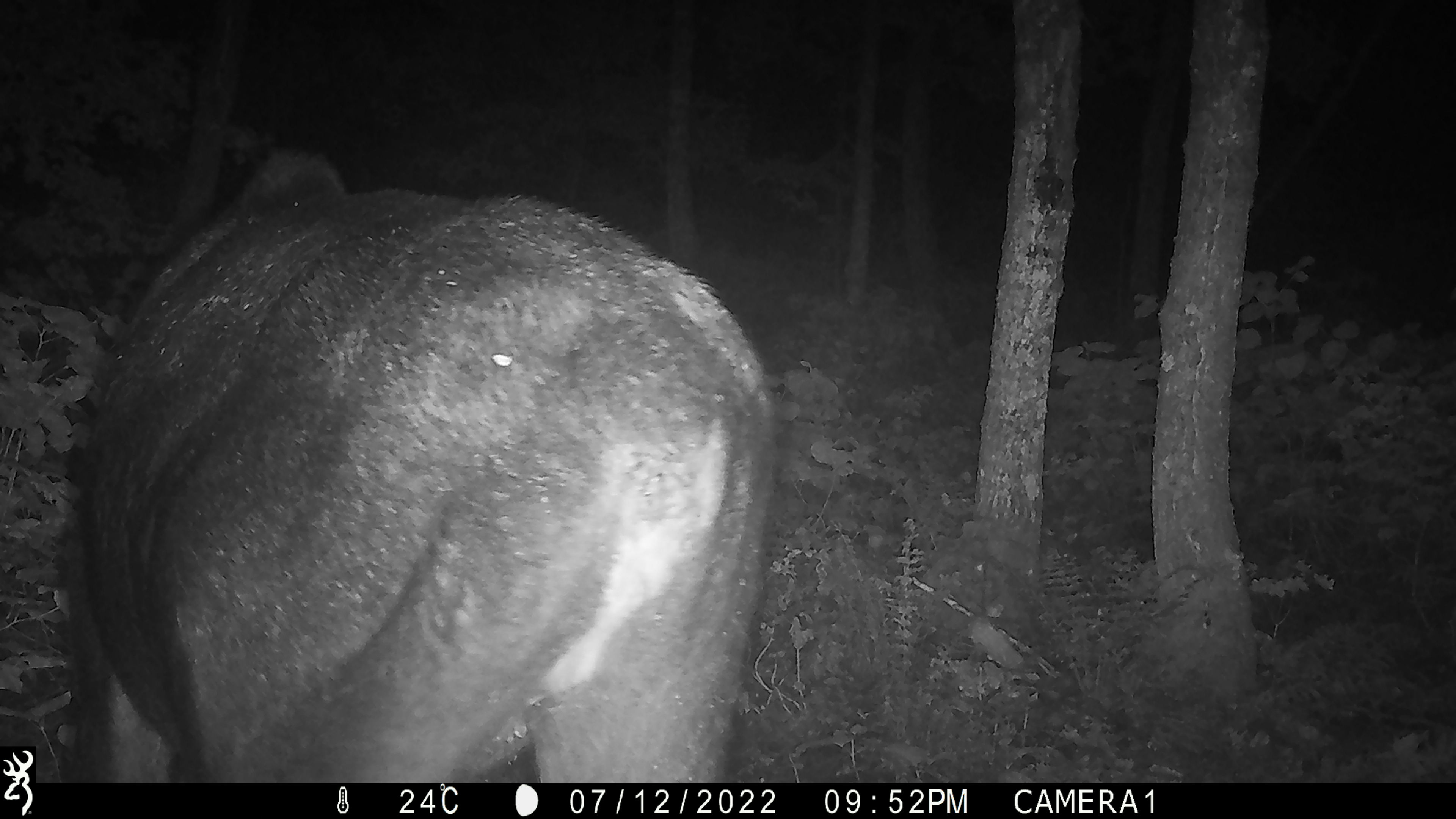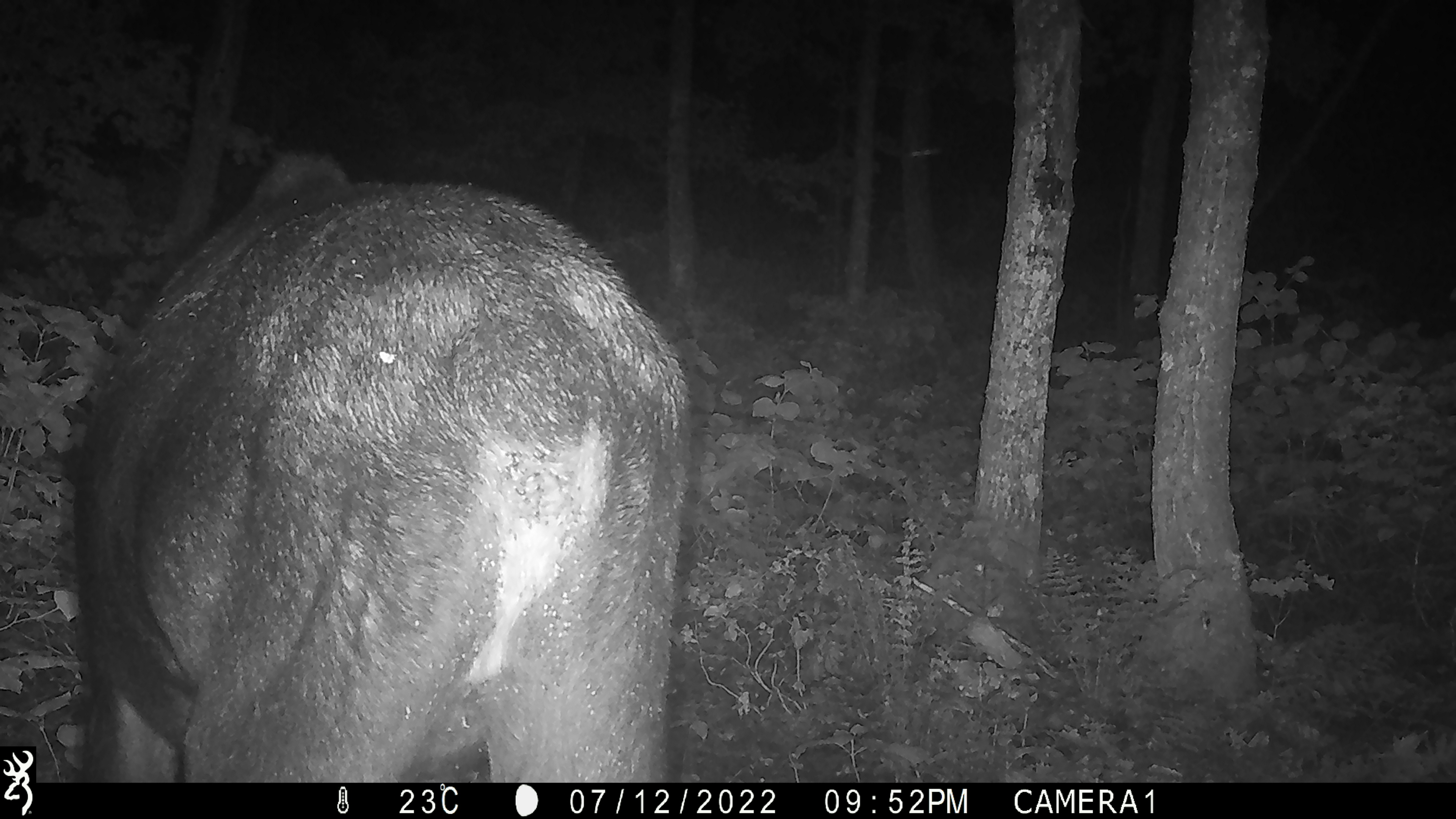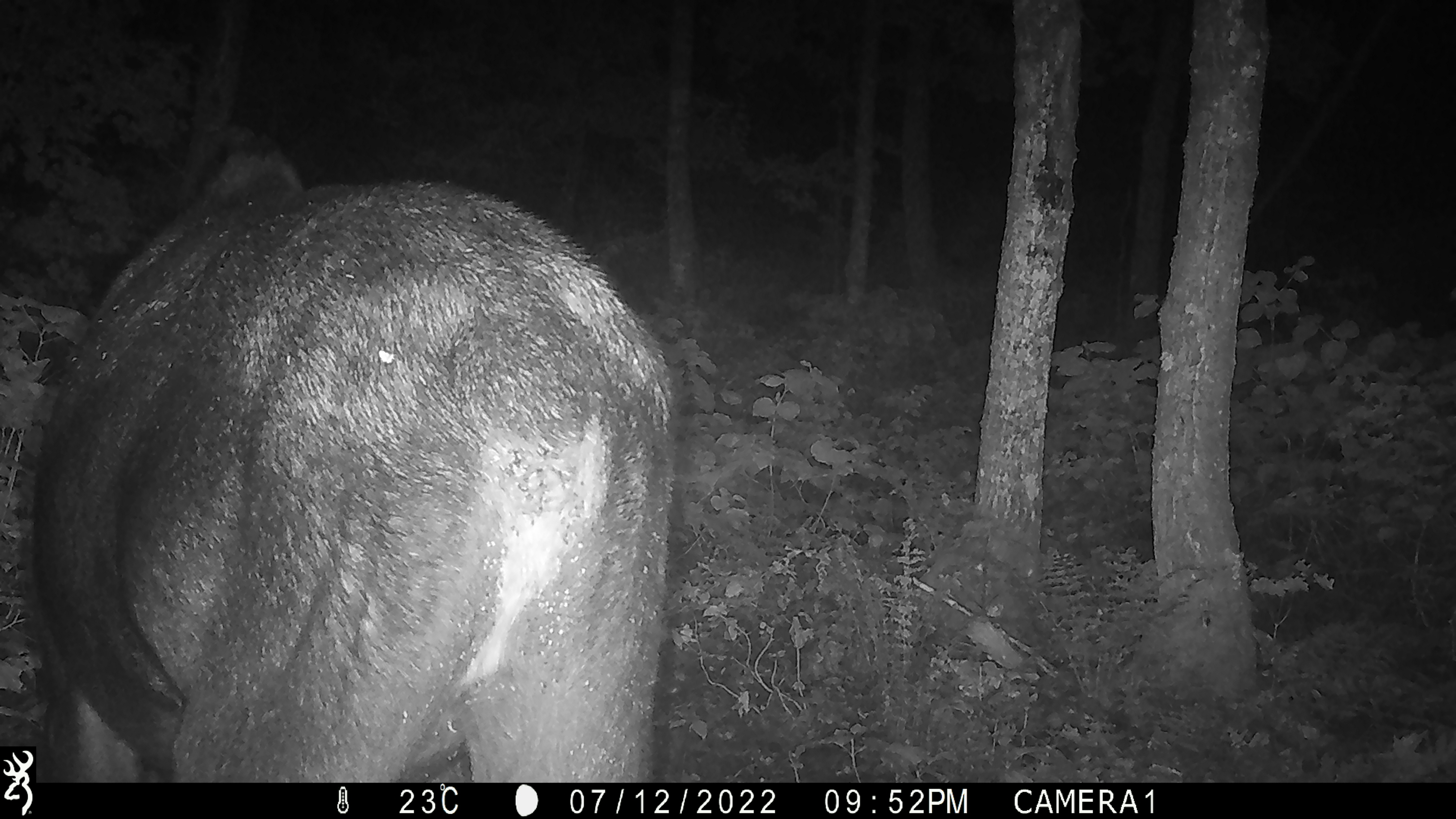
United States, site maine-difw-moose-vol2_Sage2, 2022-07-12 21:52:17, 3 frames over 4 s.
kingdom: Animalia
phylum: Chordata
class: Mammalia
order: Artiodactyla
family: Cervidae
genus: Alces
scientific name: Alces alces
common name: moose